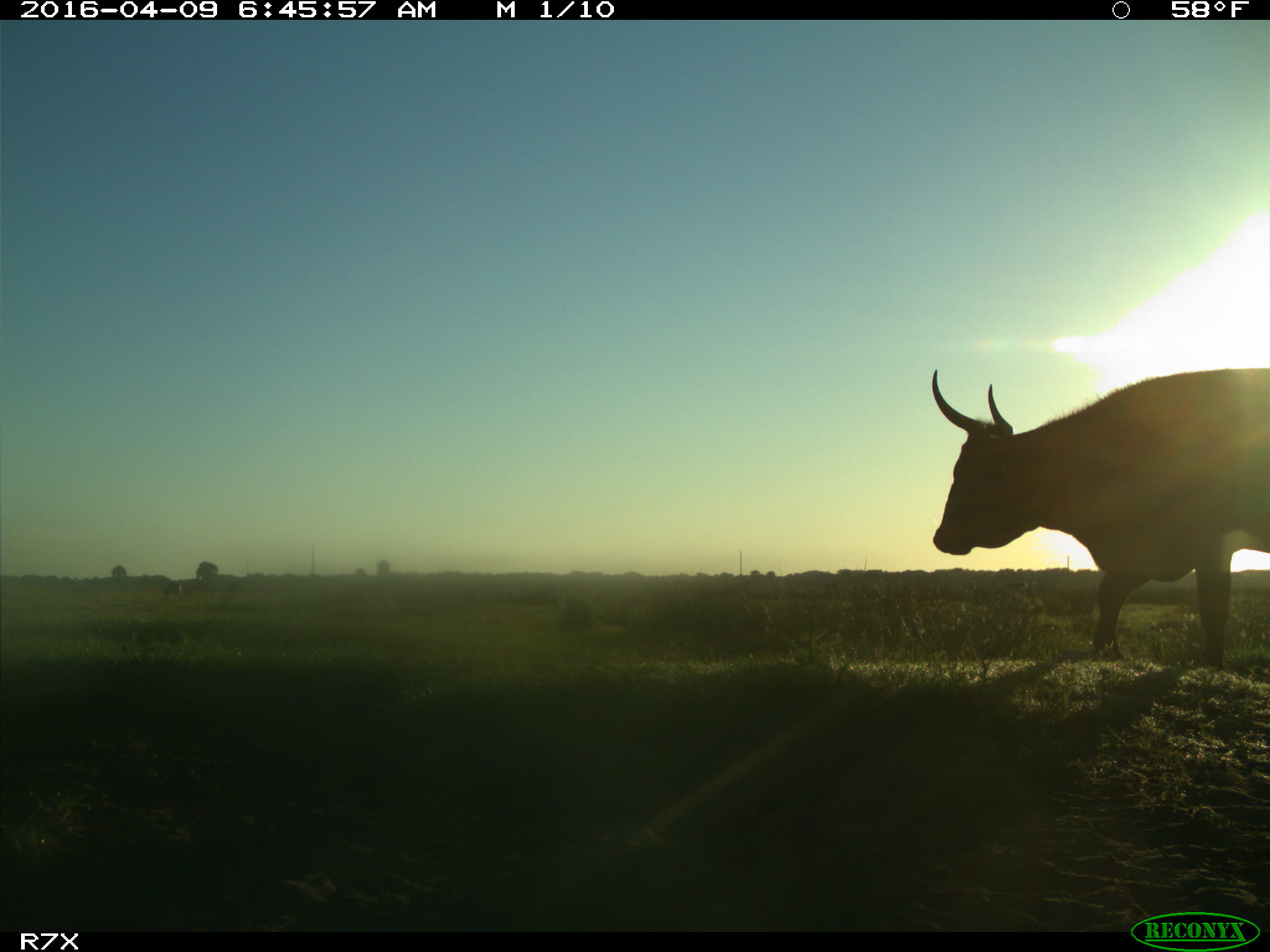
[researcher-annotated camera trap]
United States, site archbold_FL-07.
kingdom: Animalia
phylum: Chordata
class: Mammalia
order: Artiodactyla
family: Bovidae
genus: Bos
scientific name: Bos taurus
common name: domestic cow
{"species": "Bos taurus (domestic cow)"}